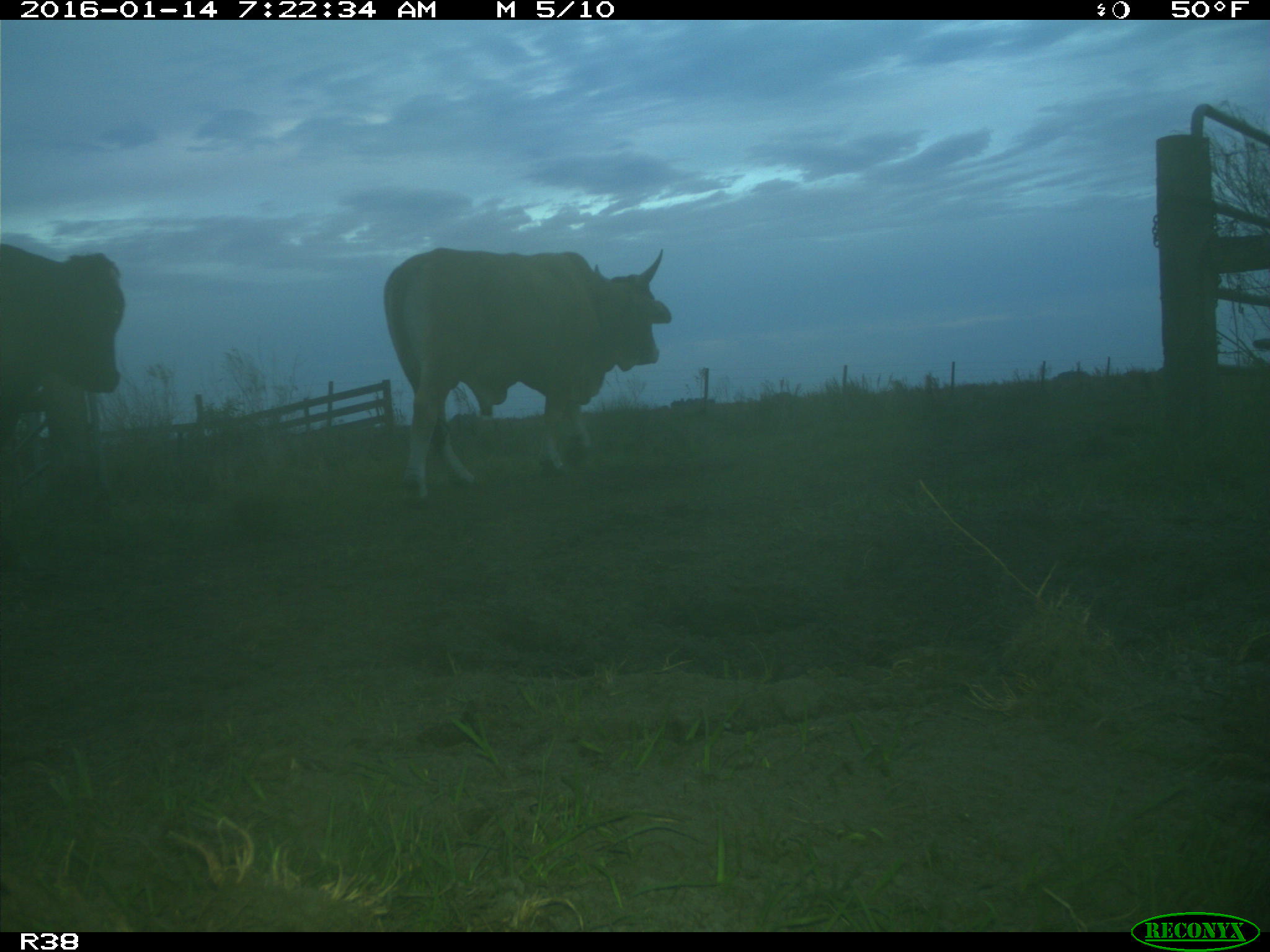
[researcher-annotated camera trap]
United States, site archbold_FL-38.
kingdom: Animalia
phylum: Chordata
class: Mammalia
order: Artiodactyla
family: Bovidae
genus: Bos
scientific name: Bos taurus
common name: domestic cow